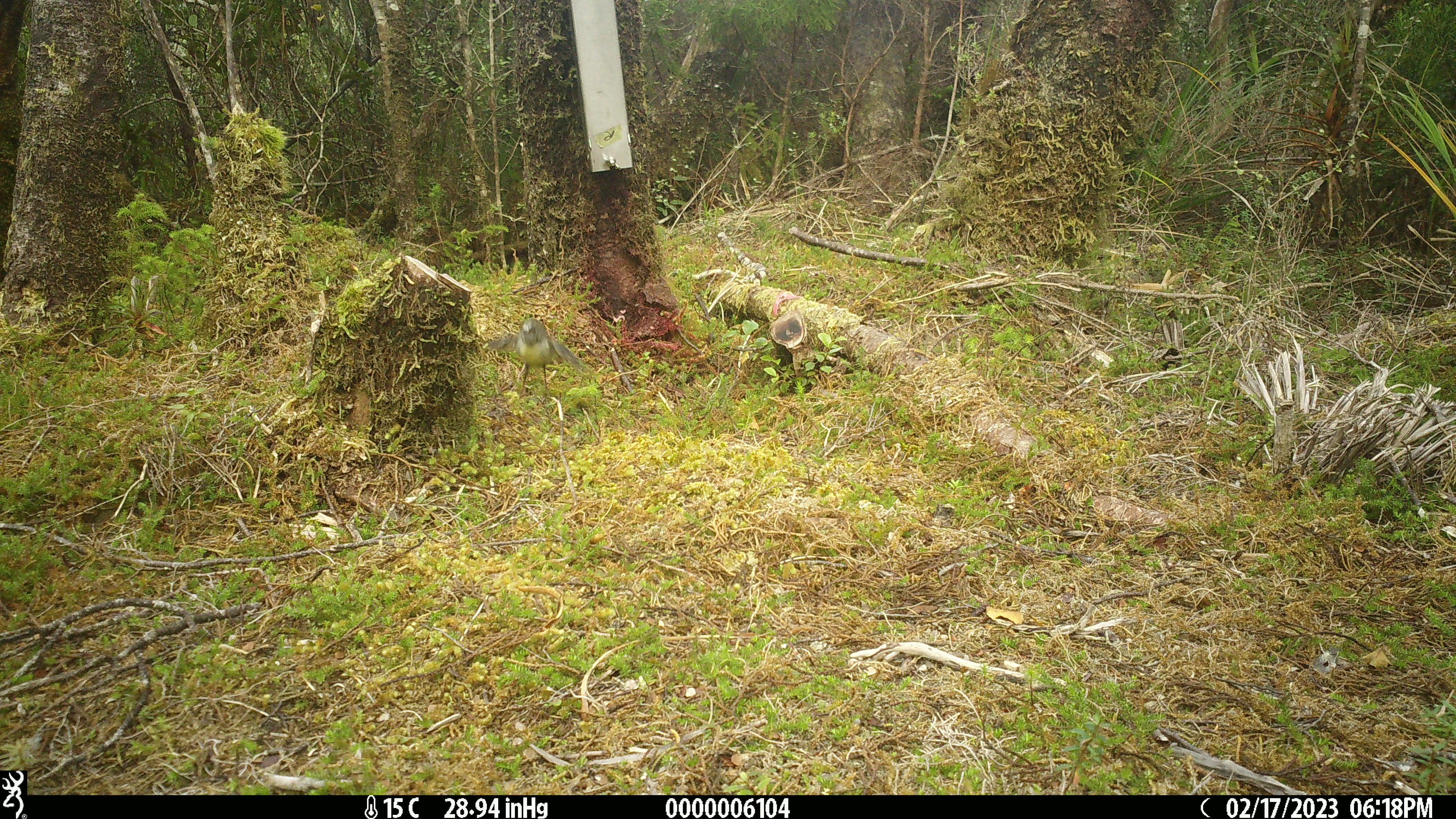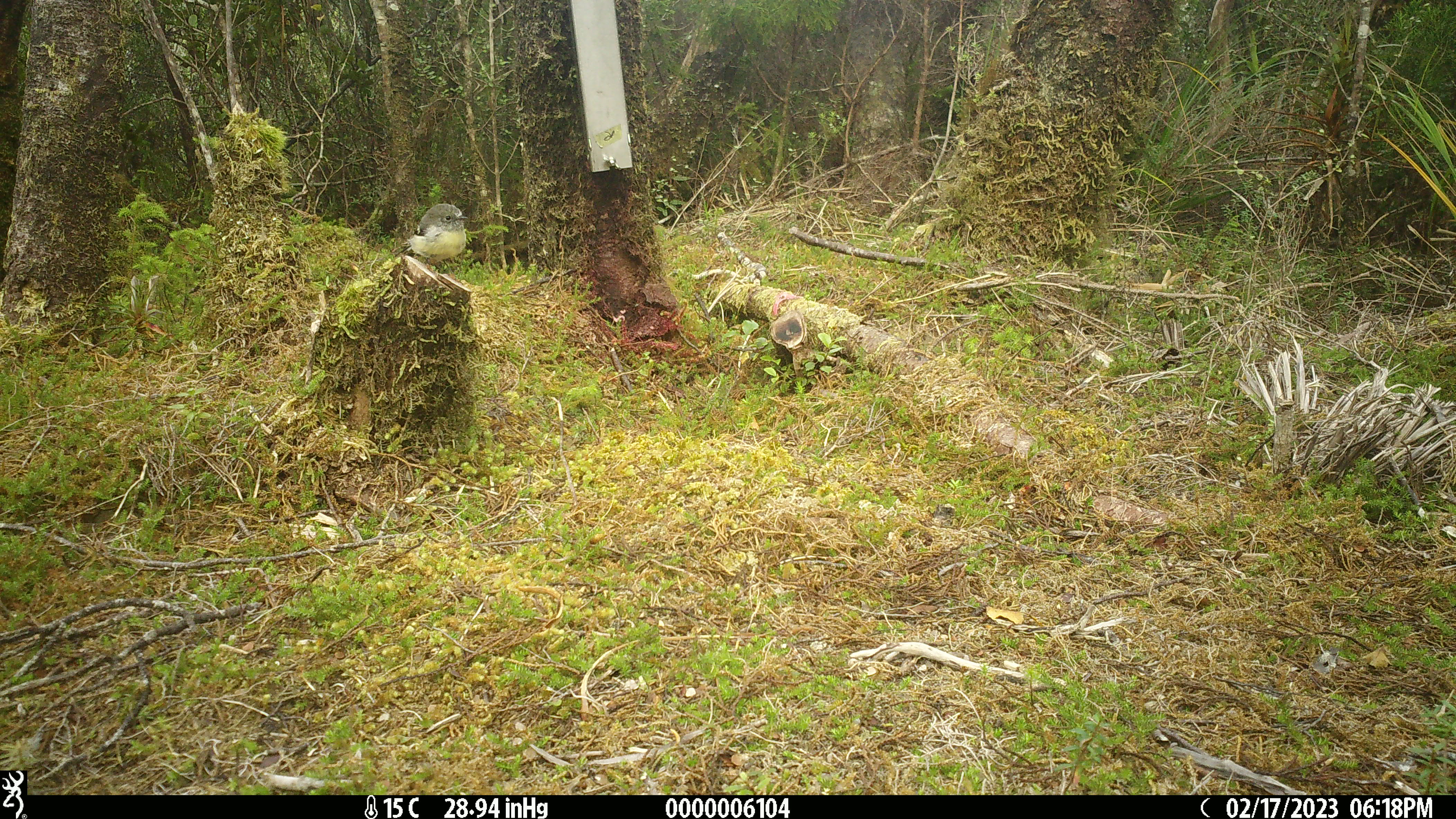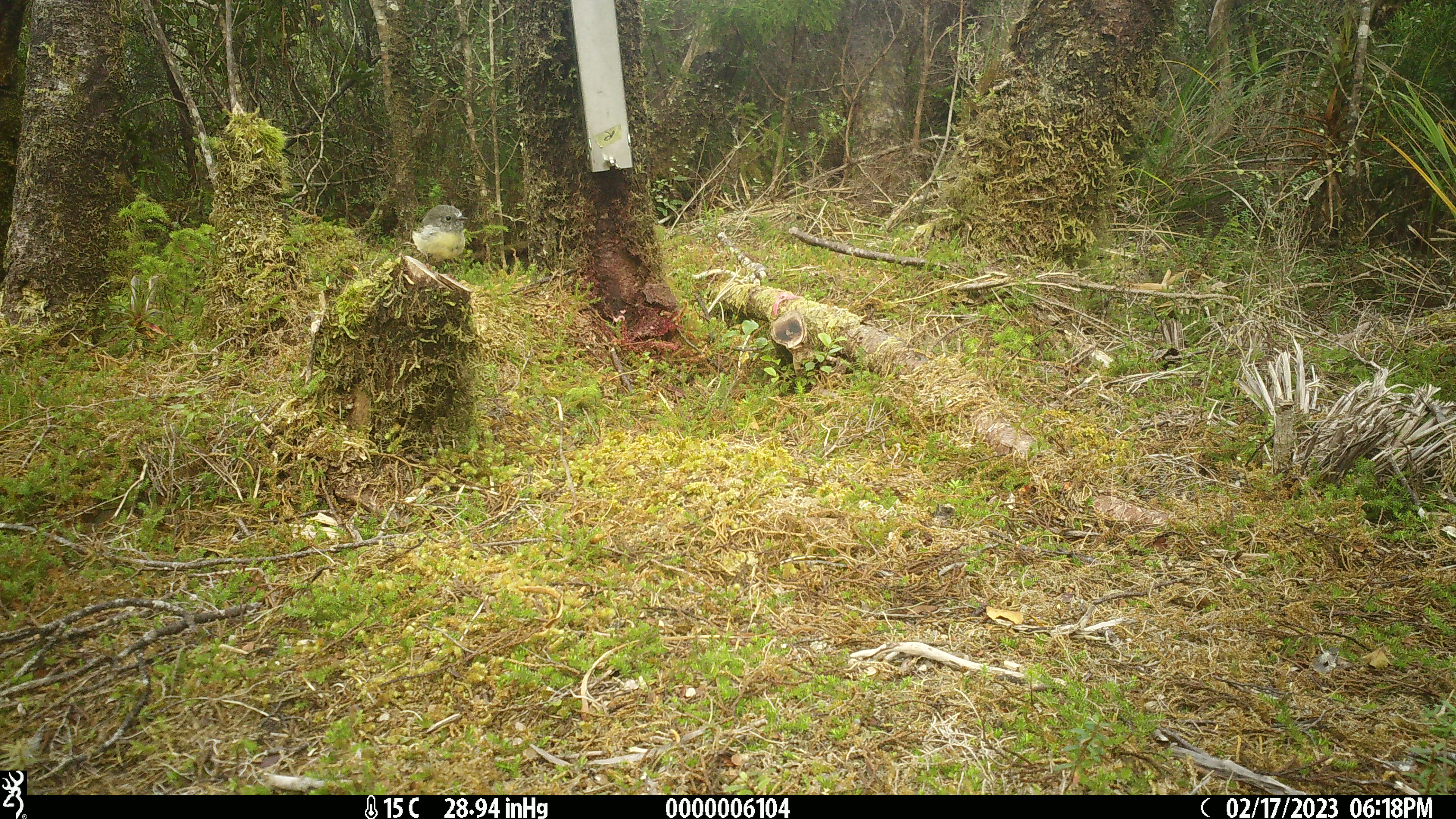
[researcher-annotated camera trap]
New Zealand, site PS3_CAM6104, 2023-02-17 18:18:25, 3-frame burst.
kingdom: Animalia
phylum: Chordata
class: Aves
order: Passeriformes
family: Petroicidae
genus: Petroica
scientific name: Petroica macrocephala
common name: tomtit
Tomtit (Petroica macrocephala).